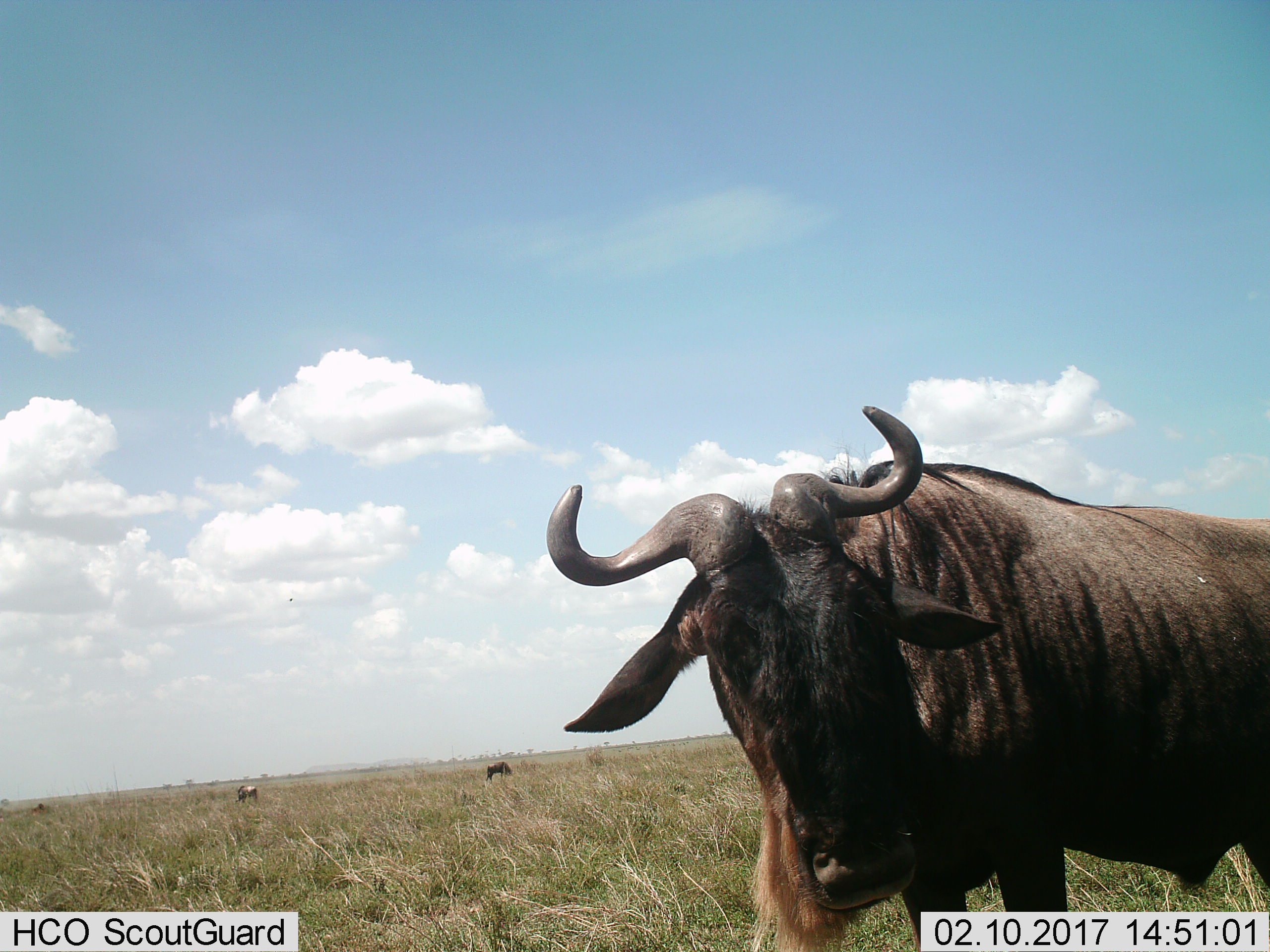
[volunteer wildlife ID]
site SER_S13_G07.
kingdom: Animalia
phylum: Chordata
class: Mammalia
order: Artiodactyla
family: Bovidae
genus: Connochaetes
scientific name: Connochaetes taurinus taurinus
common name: blue wildebeest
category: wildebeestblue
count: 3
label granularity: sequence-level